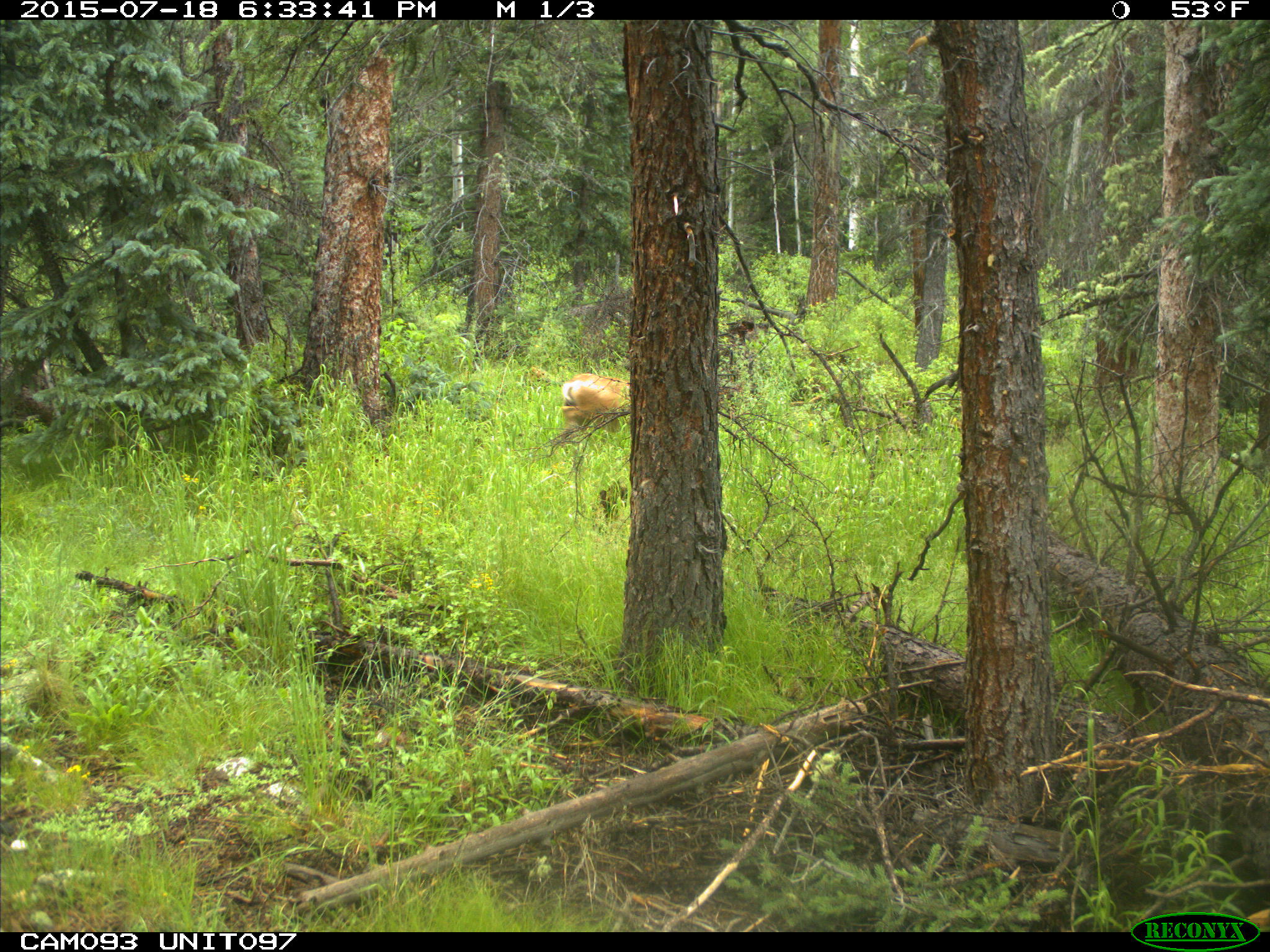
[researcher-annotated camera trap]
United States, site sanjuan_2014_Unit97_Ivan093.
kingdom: Animalia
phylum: Chordata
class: Mammalia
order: Artiodactyla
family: Cervidae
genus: Odocoileus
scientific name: Odocoileus hemionus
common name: mule deer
Odocoileus hemionus (mule deer).